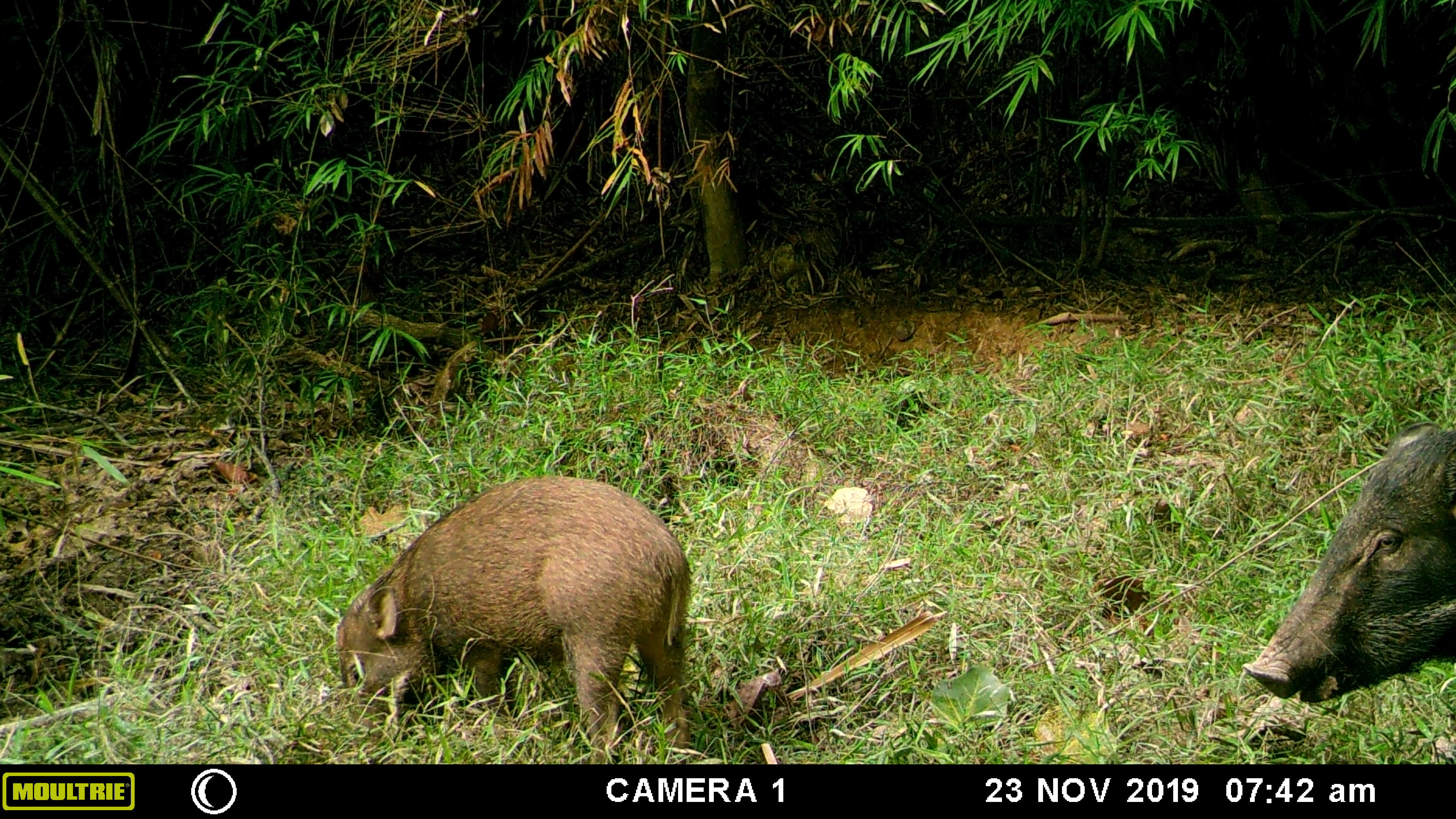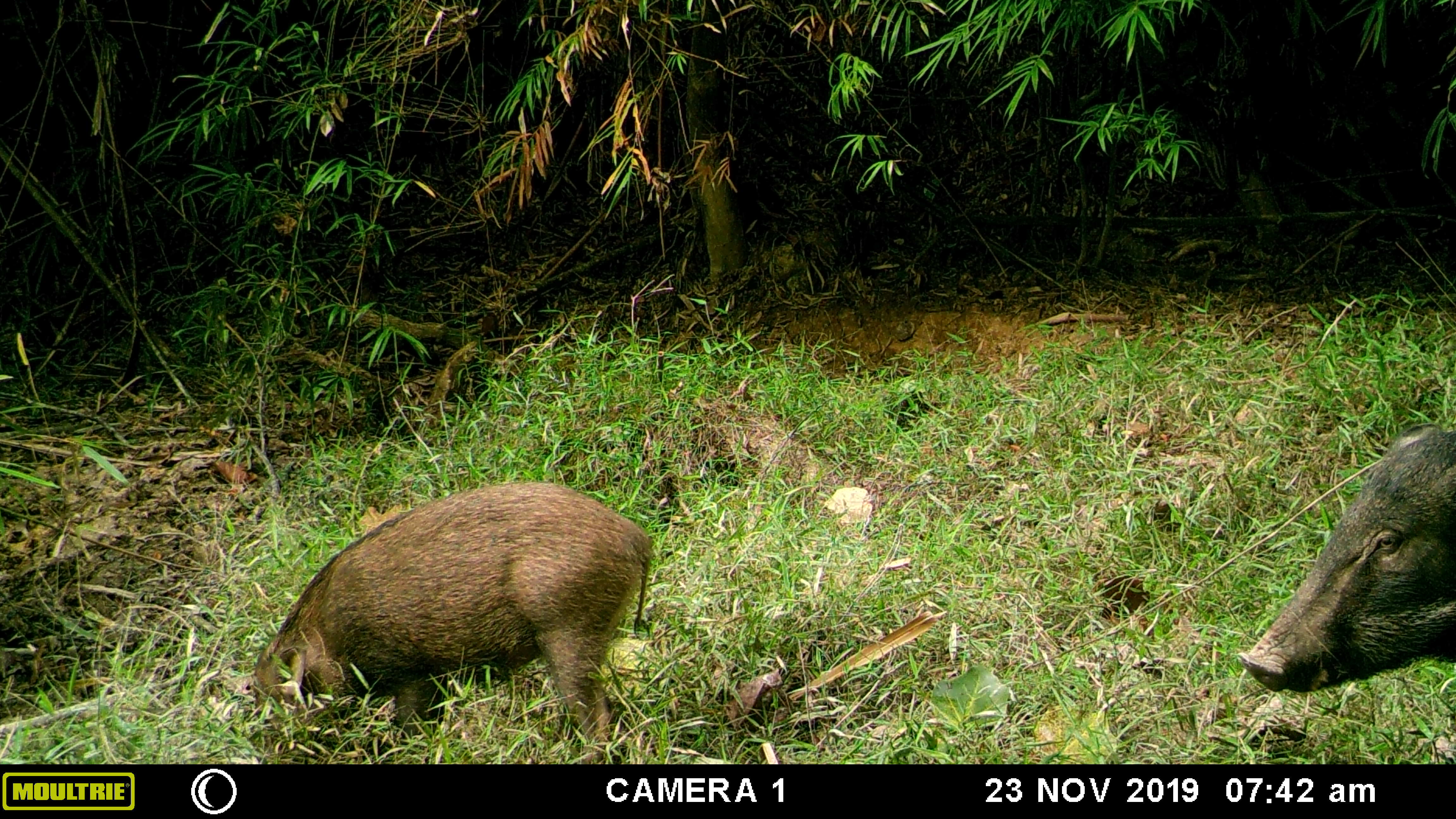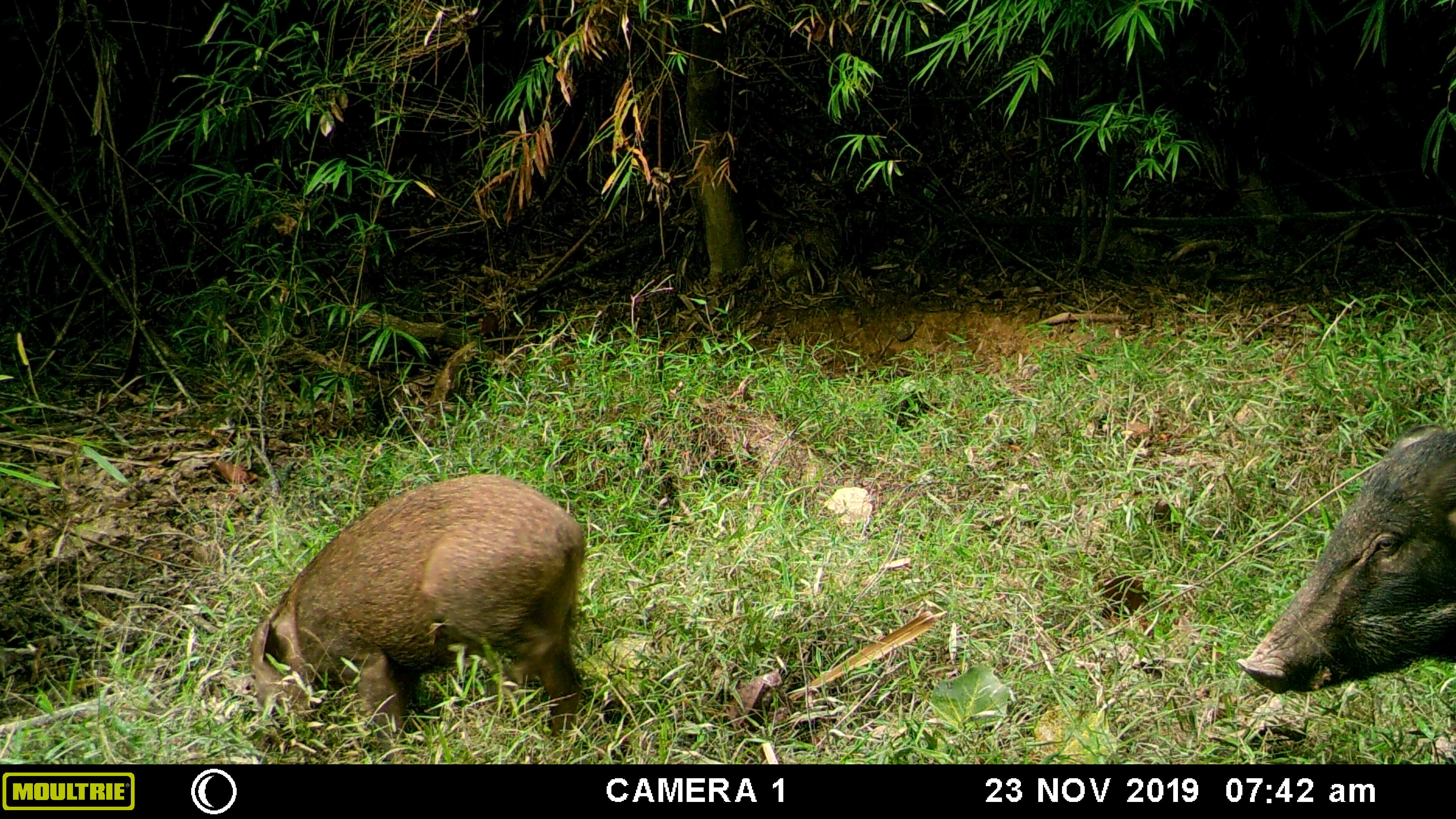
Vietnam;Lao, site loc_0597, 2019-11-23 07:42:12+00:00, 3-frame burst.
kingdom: Animalia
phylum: Chordata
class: Mammalia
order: Artiodactyla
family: Suidae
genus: Sus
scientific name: Sus scrofa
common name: eurasian wild pig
Eurasian wild pig (Sus scrofa). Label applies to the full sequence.